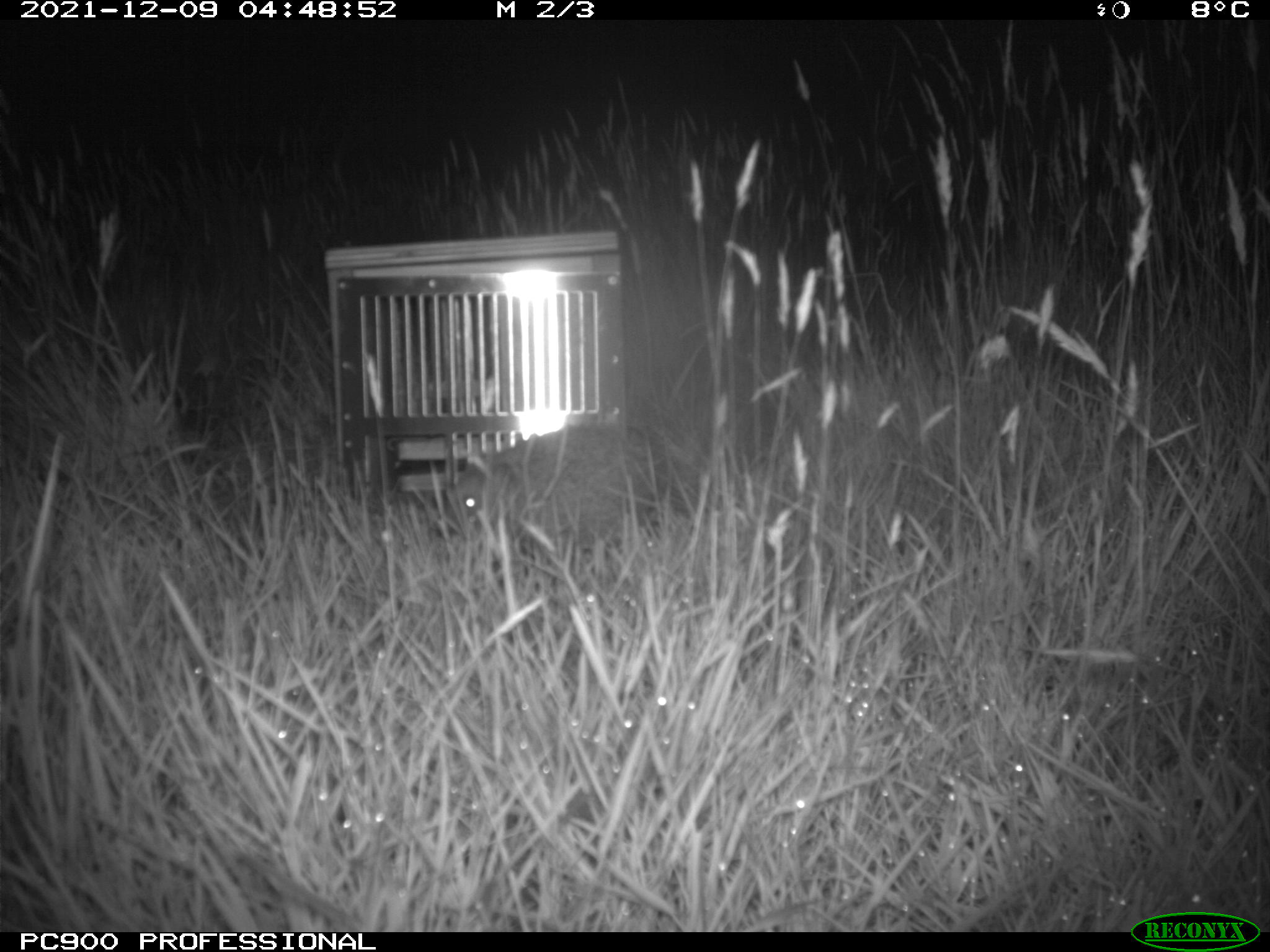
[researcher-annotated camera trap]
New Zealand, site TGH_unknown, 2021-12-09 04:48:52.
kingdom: Animalia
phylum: Chordata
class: Mammalia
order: Eulipotyphla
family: Erinaceidae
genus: Erinaceus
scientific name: Erinaceus europaeus europaeus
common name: european hedgehog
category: hedgehog